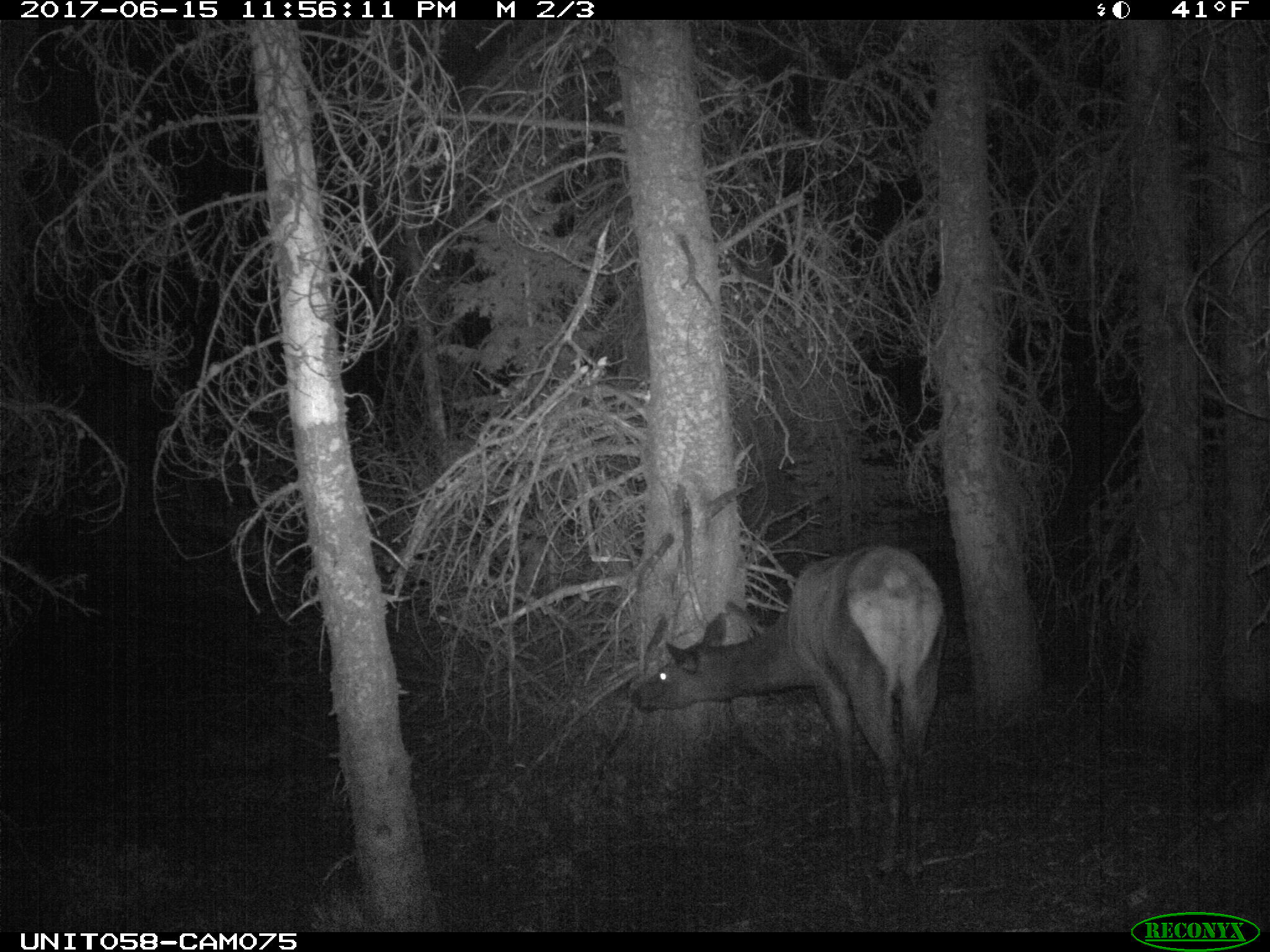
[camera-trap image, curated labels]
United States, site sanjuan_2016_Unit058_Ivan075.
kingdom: Animalia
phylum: Chordata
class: Mammalia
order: Artiodactyla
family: Cervidae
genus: Cervus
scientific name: Cervus elaphus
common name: red deer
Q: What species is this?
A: Cervus elaphus (red deer).